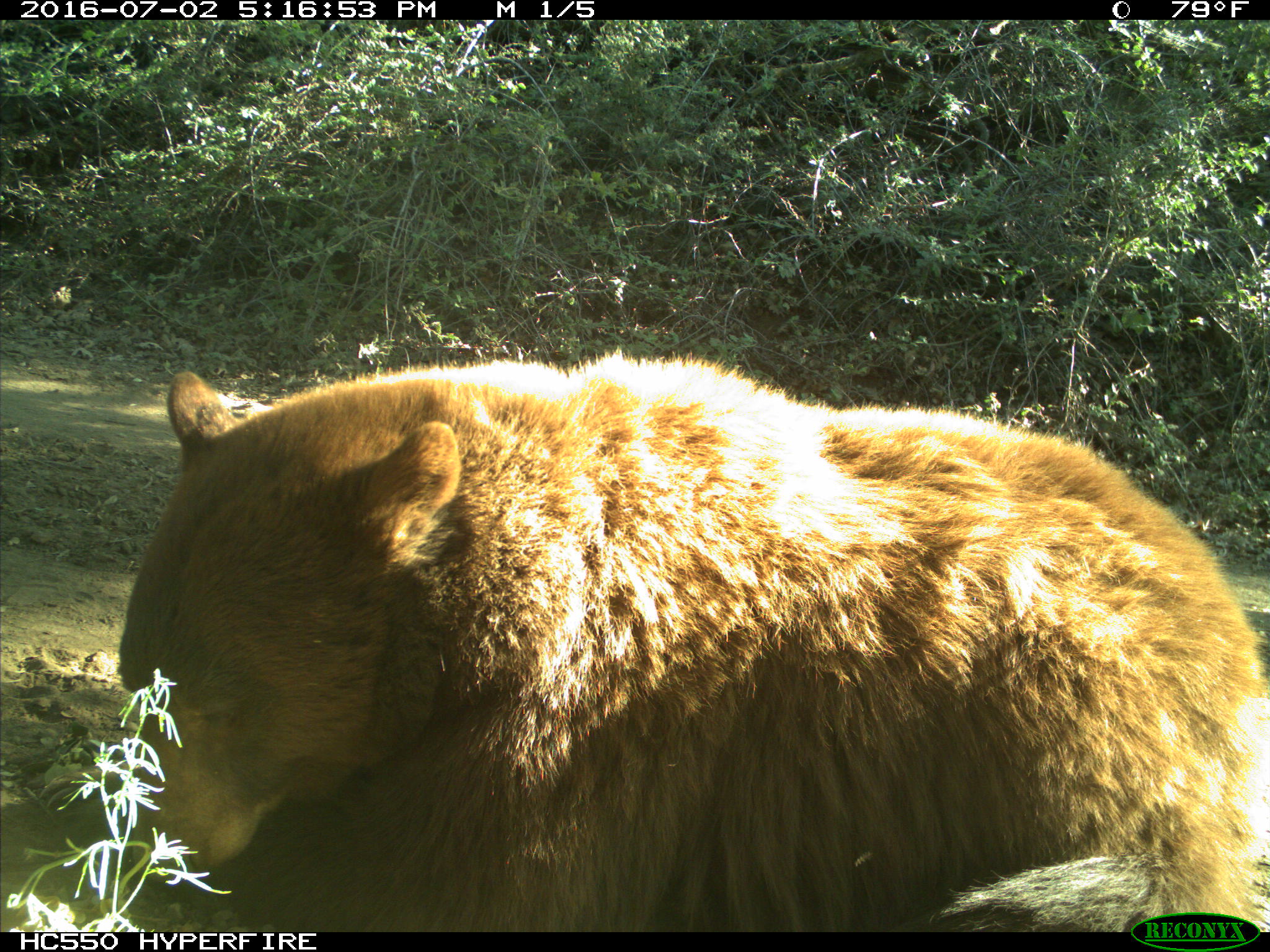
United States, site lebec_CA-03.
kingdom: Animalia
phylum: Chordata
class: Mammalia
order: Carnivora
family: Ursidae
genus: Ursus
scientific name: Ursus americanus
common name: american black bear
Ursus americanus (american black bear).